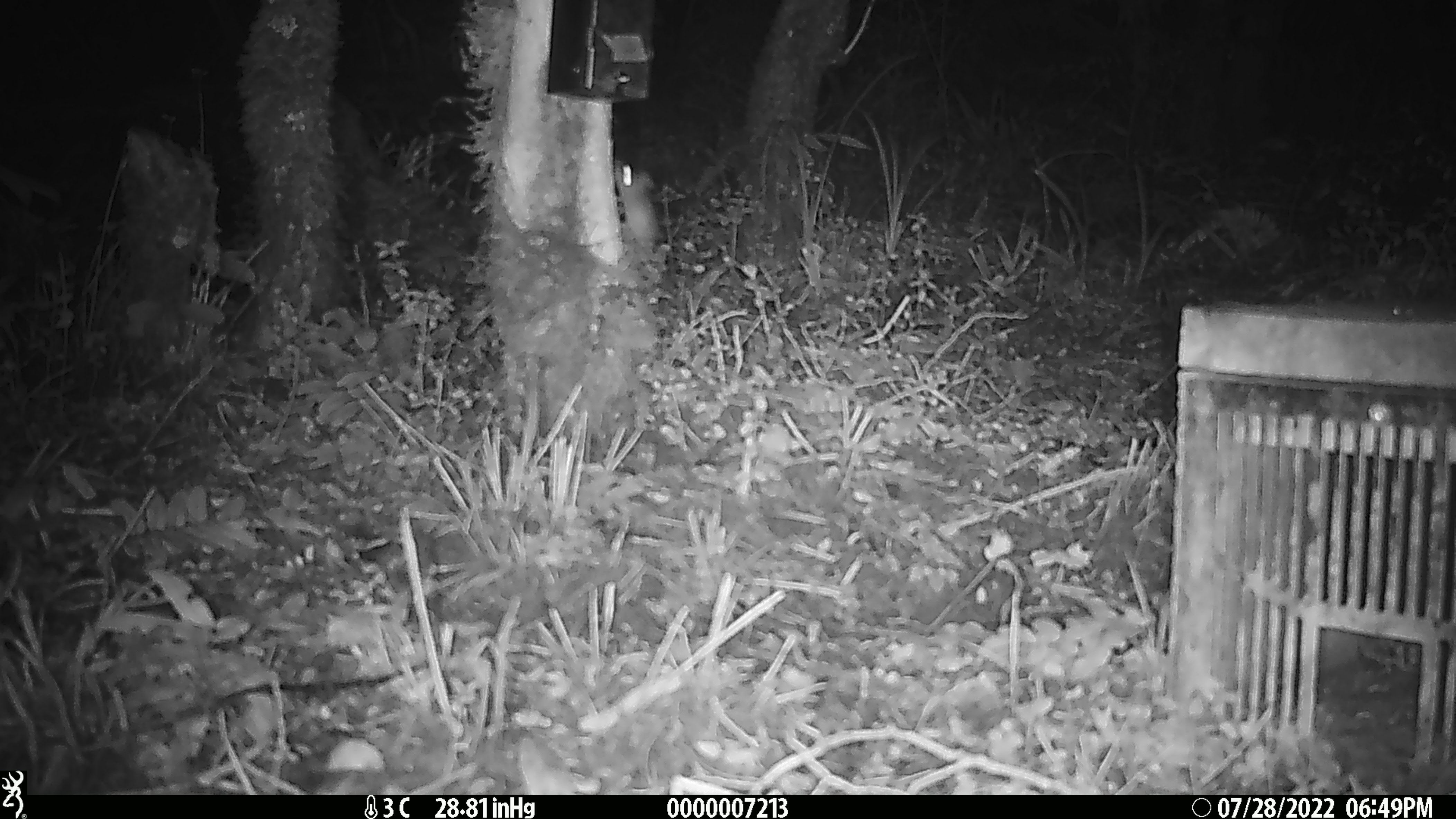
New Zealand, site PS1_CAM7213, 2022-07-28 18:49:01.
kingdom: Animalia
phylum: Chordata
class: Mammalia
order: Rodentia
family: Muridae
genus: Mus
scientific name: Mus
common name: mouse